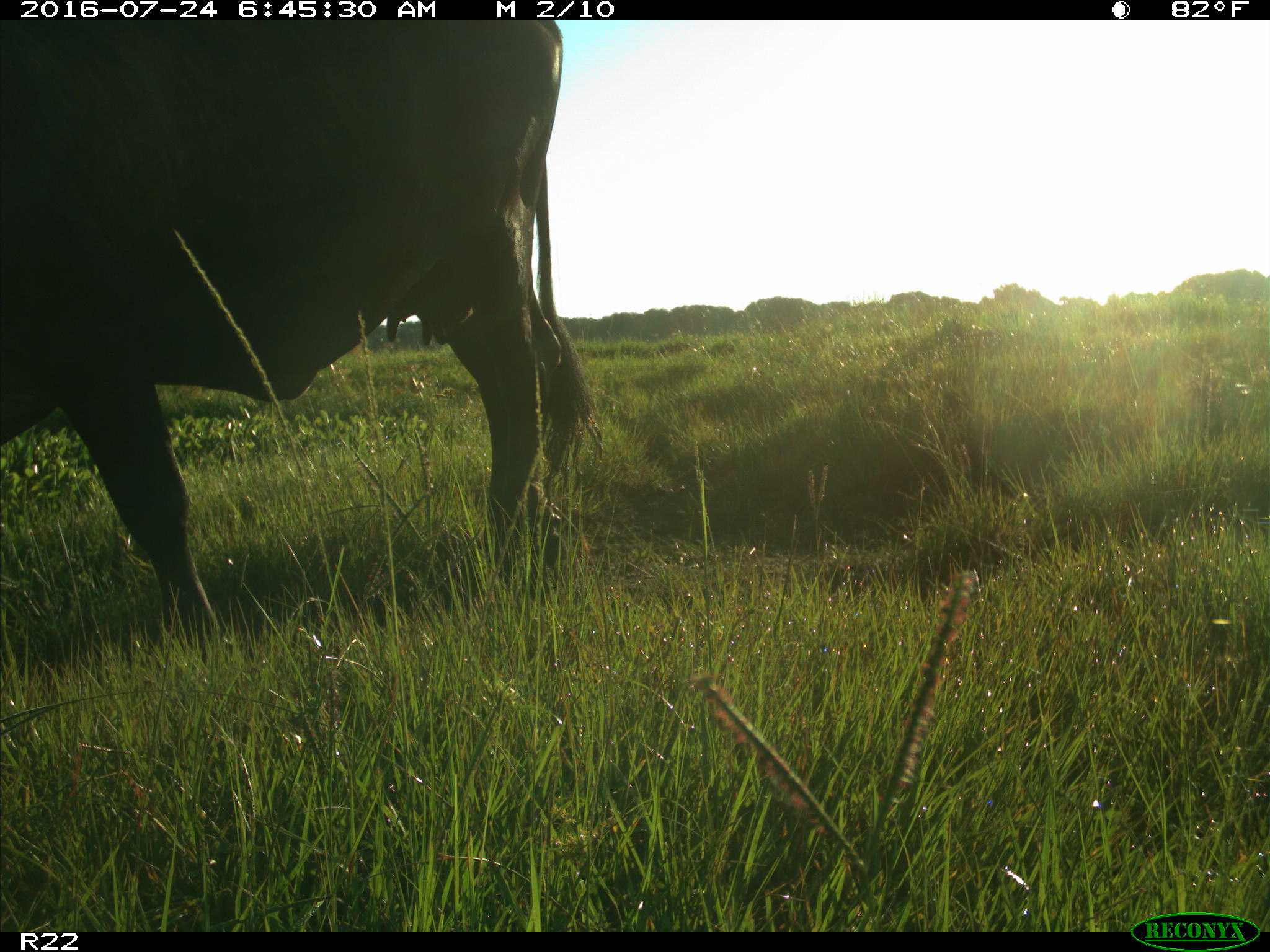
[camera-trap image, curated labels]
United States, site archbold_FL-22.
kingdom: Animalia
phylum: Chordata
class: Mammalia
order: Artiodactyla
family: Bovidae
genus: Bos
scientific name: Bos taurus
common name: domestic cow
Bos taurus (domestic cow).